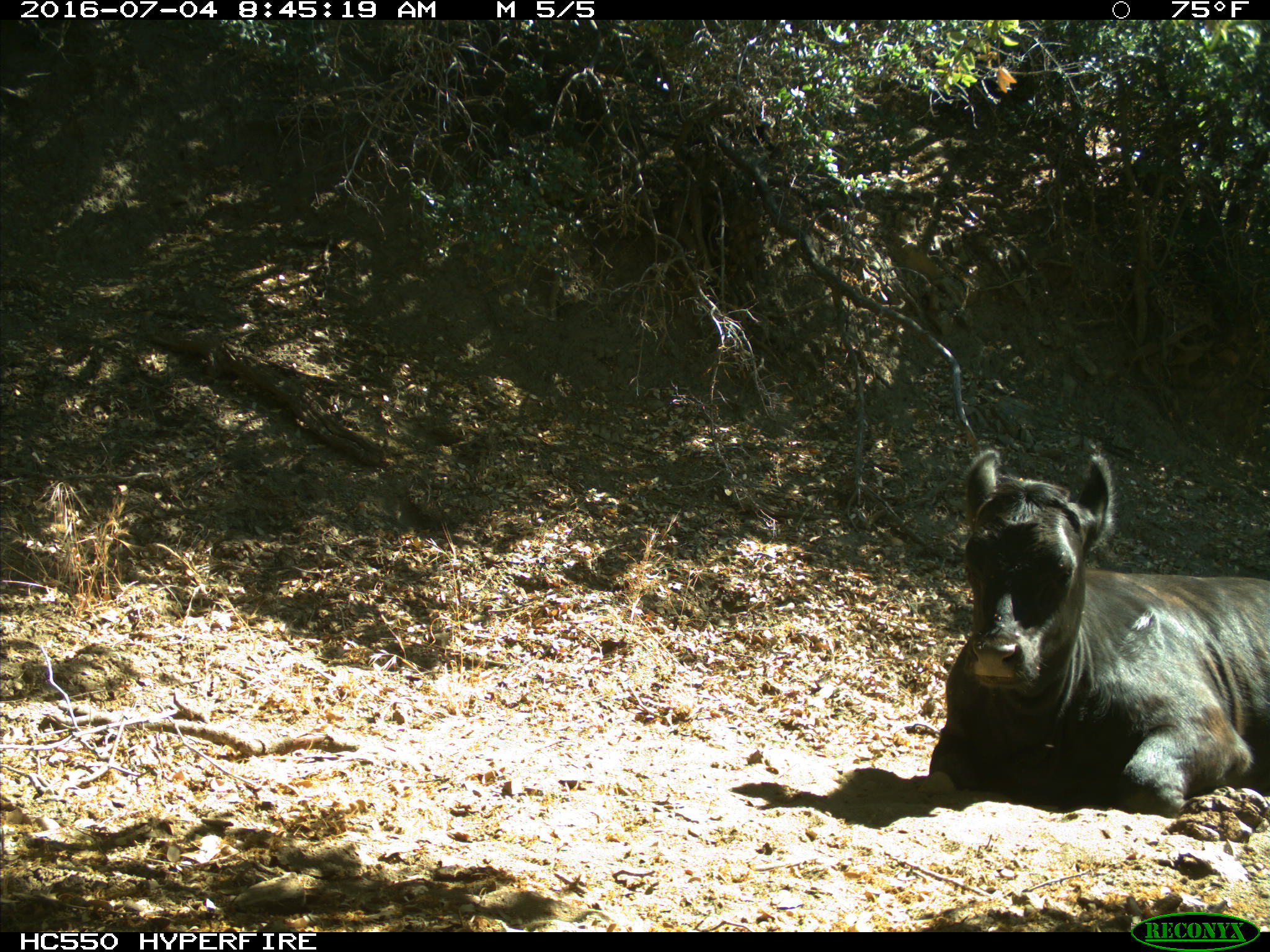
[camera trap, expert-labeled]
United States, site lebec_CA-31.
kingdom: Animalia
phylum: Chordata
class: Mammalia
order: Artiodactyla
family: Bovidae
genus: Bos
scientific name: Bos taurus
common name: domestic cow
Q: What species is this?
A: Bos taurus (domestic cow).